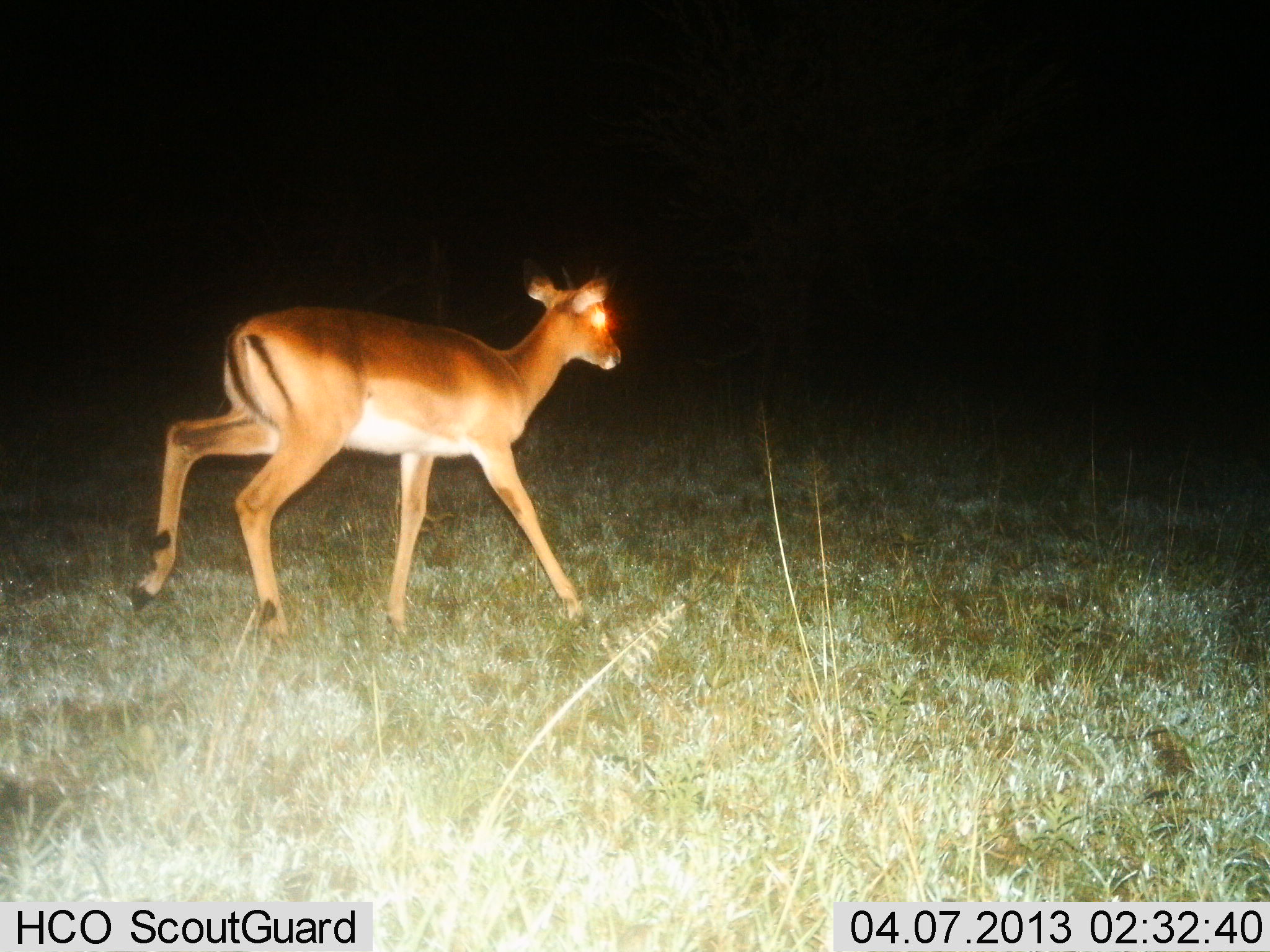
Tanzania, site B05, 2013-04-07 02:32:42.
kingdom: Animalia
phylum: Chordata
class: Mammalia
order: Artiodactyla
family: Bovidae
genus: Aepyceros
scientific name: Aepyceros melampus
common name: impala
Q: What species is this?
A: Impala (Aepyceros melampus).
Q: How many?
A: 1.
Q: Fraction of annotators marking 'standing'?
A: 0%.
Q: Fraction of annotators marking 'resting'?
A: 0%.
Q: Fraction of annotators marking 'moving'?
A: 100%.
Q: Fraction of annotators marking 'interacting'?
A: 0%.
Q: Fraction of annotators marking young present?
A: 14%.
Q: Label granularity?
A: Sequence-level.